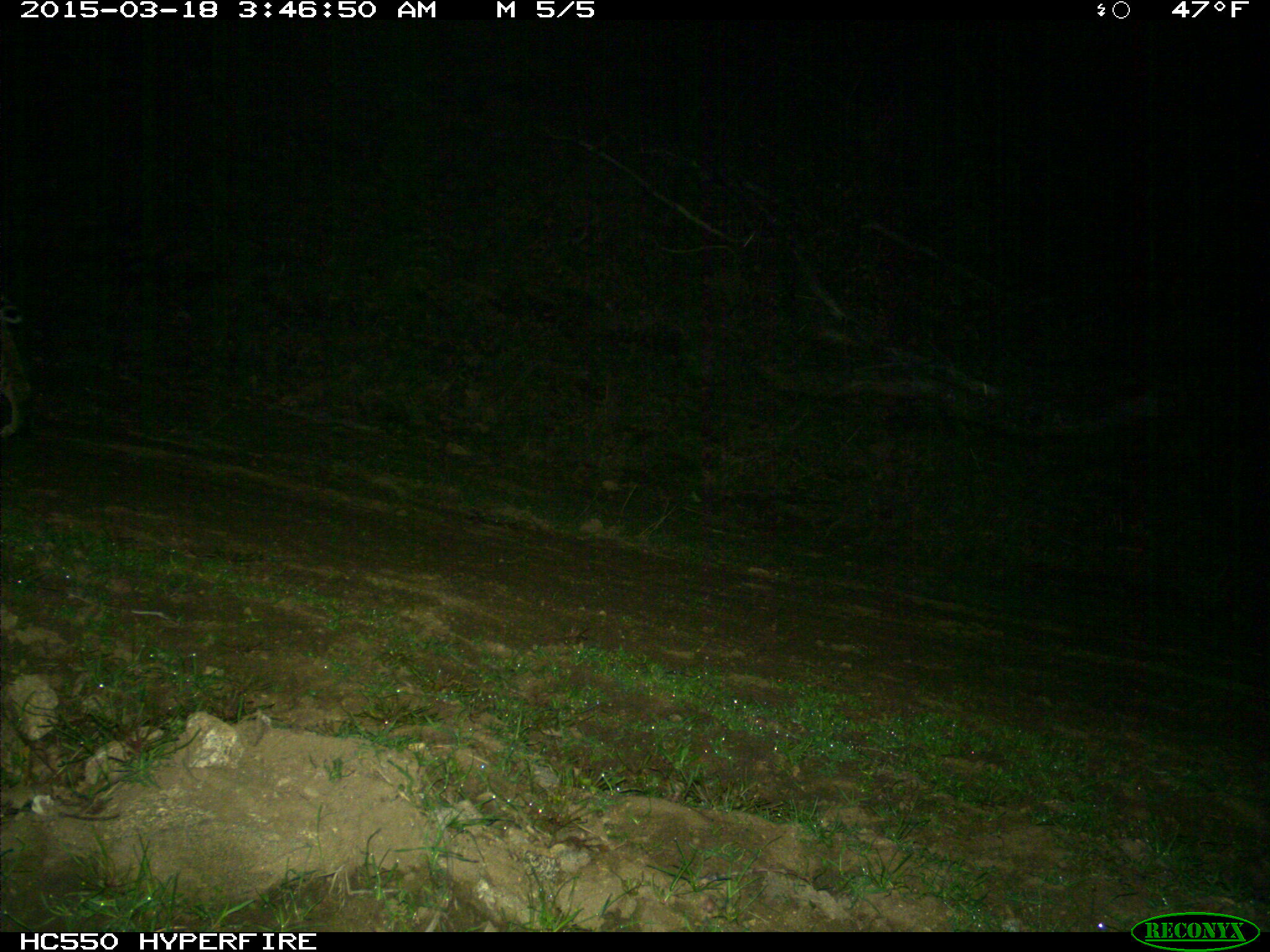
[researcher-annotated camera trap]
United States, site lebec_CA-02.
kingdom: Animalia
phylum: Chordata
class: Mammalia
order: Carnivora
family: Felidae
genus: Lynx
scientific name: Lynx rufus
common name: bobcat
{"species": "Lynx rufus (bobcat)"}